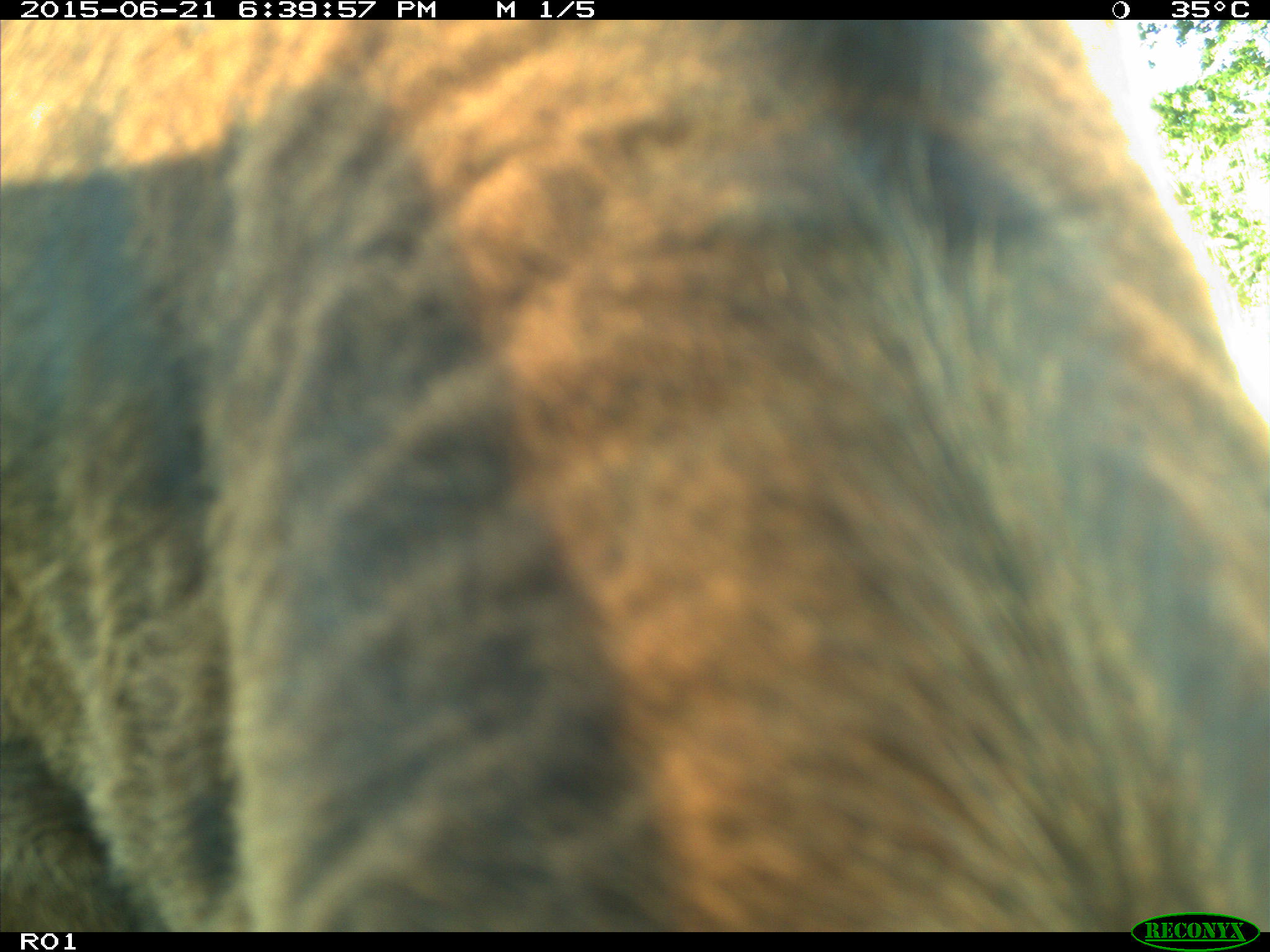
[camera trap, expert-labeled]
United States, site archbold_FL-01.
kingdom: Animalia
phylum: Chordata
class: Mammalia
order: Artiodactyla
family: Bovidae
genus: Bos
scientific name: Bos taurus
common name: domestic cow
Bos taurus (domestic cow).